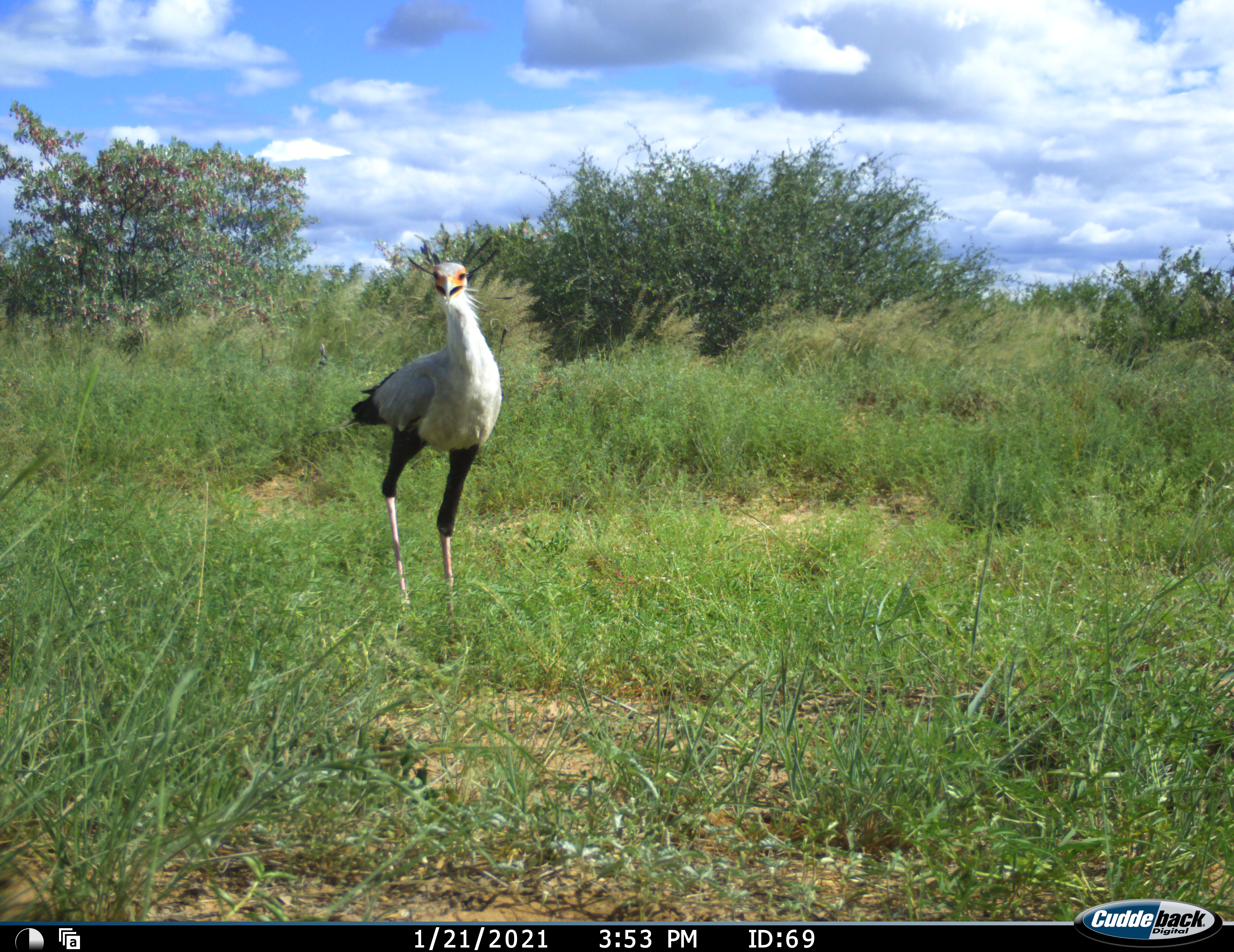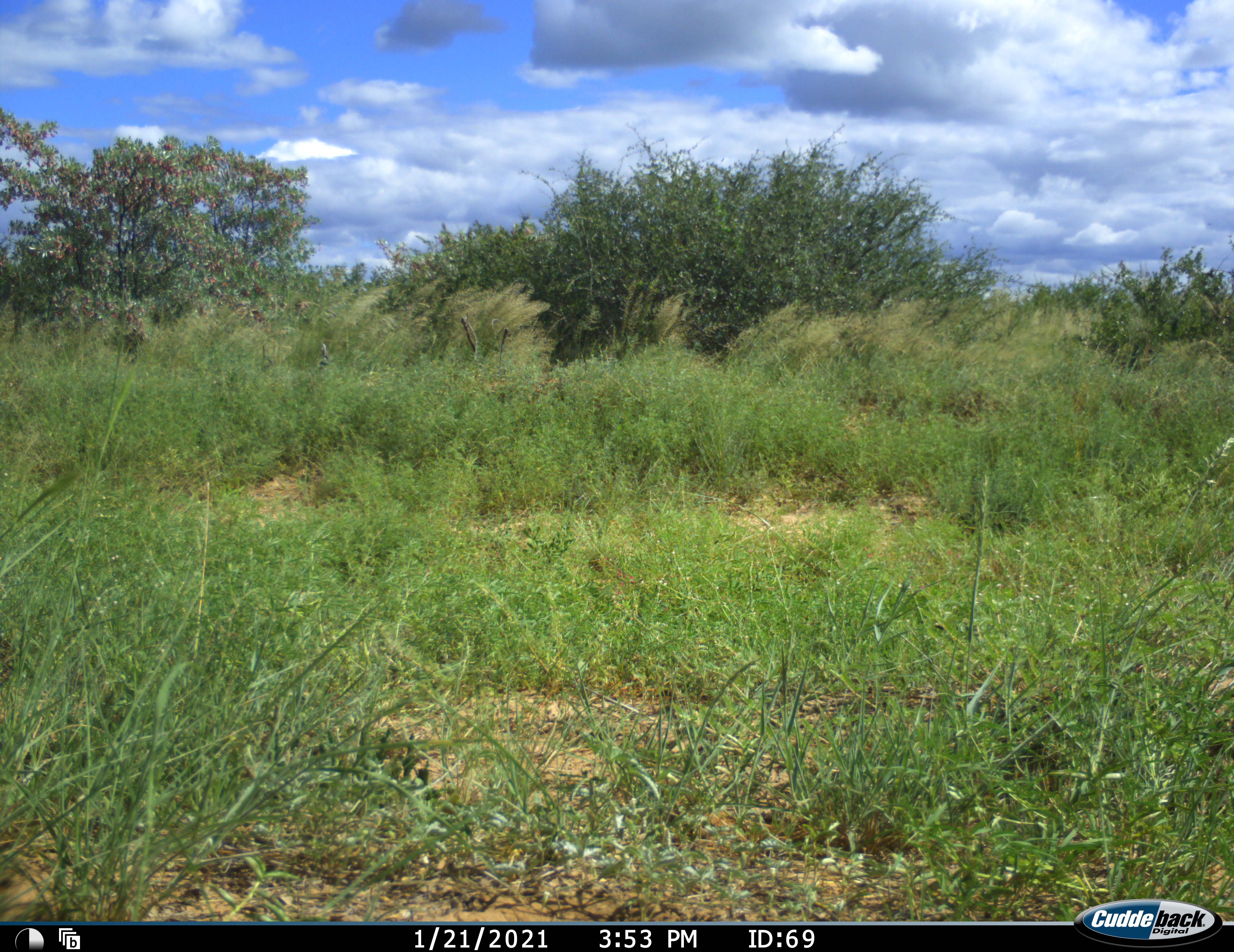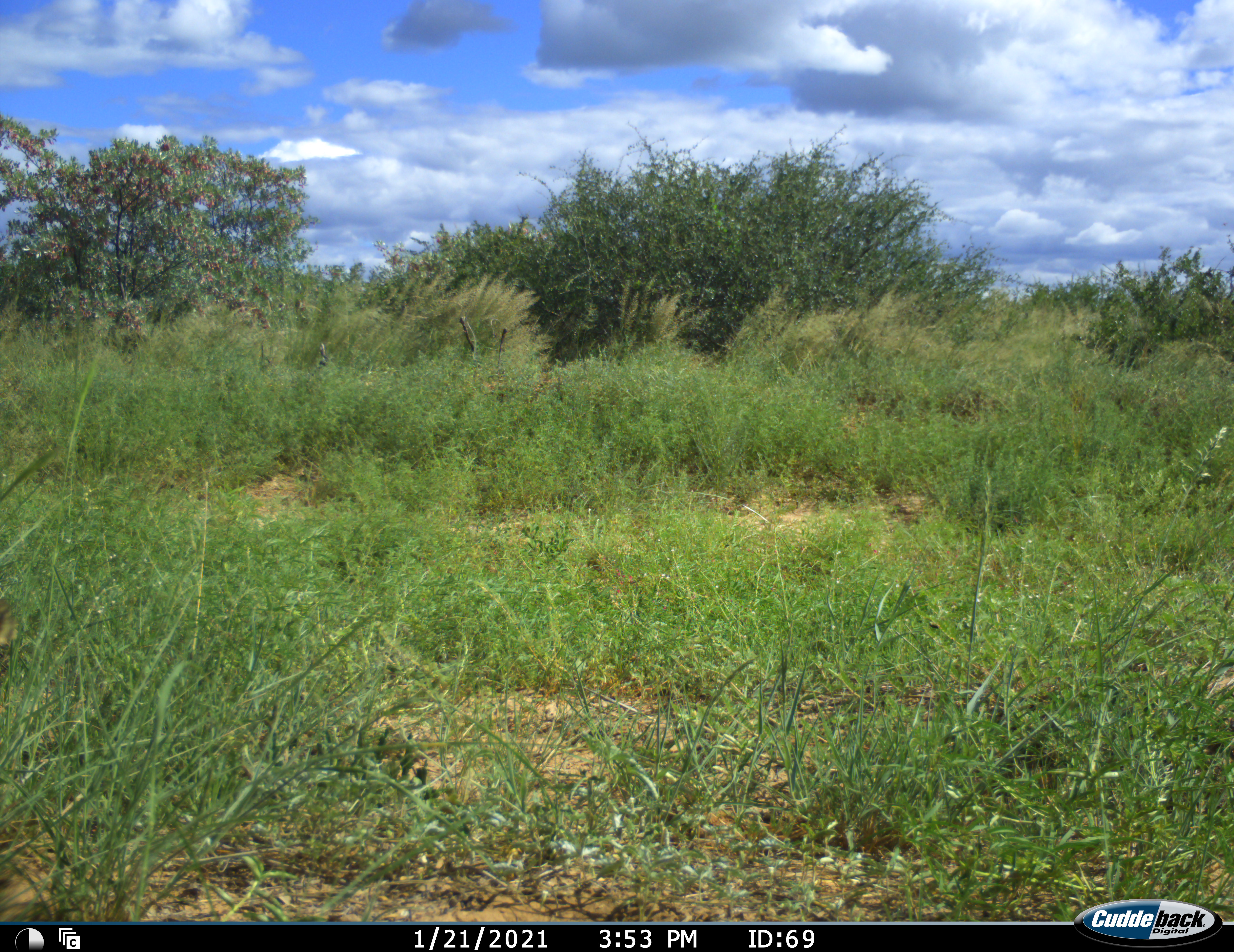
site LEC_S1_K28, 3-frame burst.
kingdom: Animalia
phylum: Chordata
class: Aves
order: Accipitriformes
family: Sagittariidae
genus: Sagittarius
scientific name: Sagittarius serpentarius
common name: secretarybird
Secretarybird (Sagittarius serpentarius), count 1. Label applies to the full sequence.